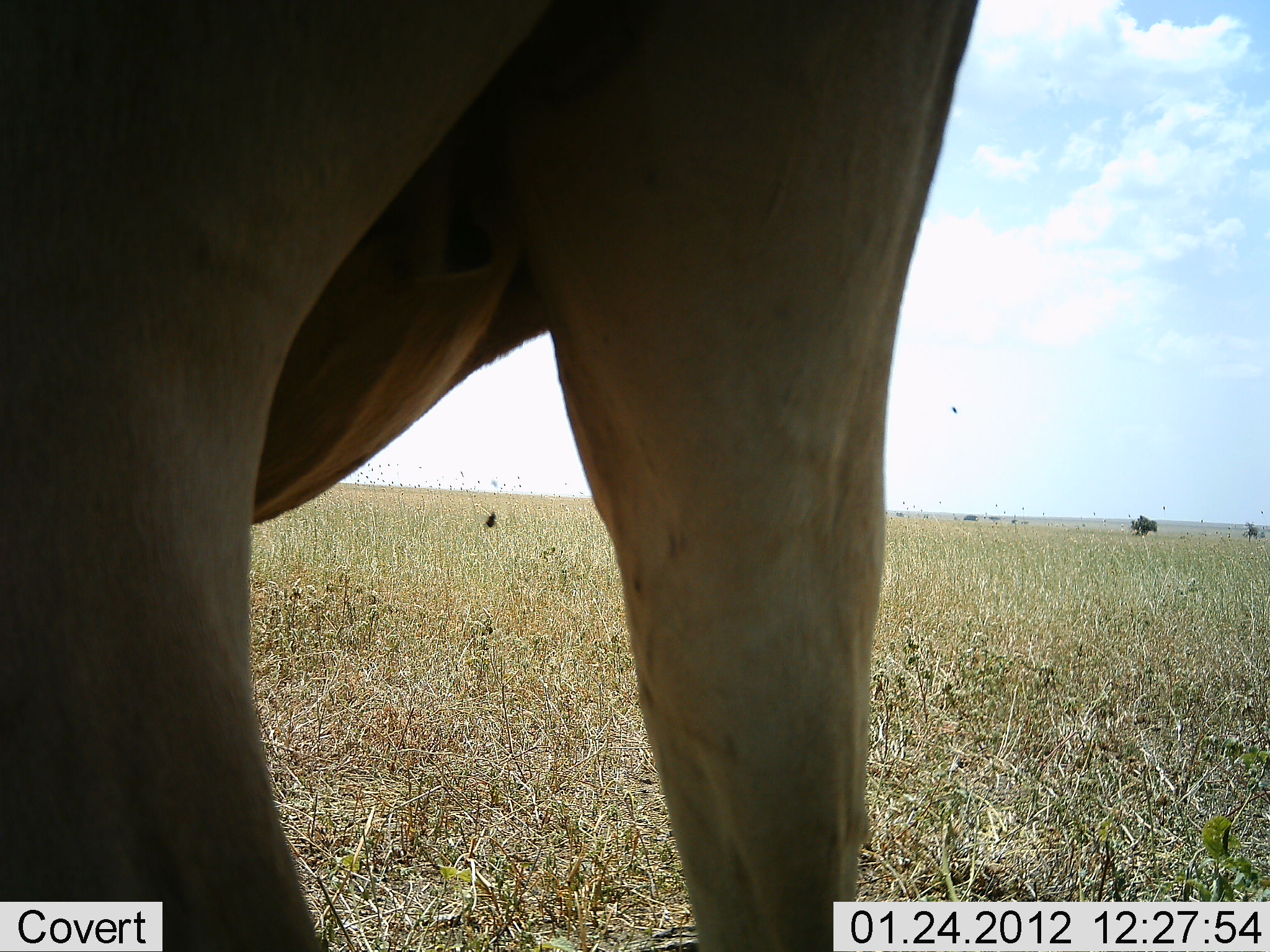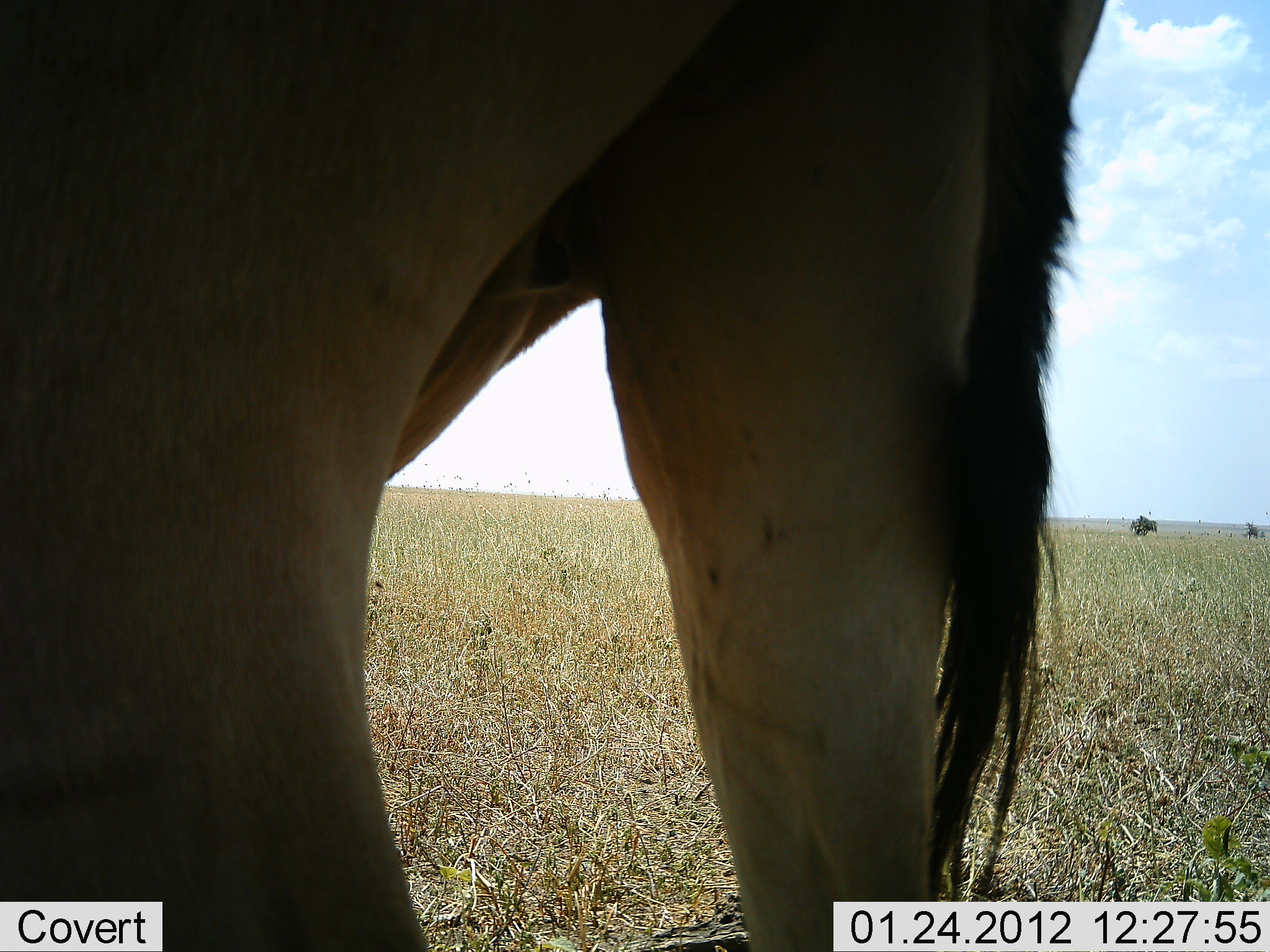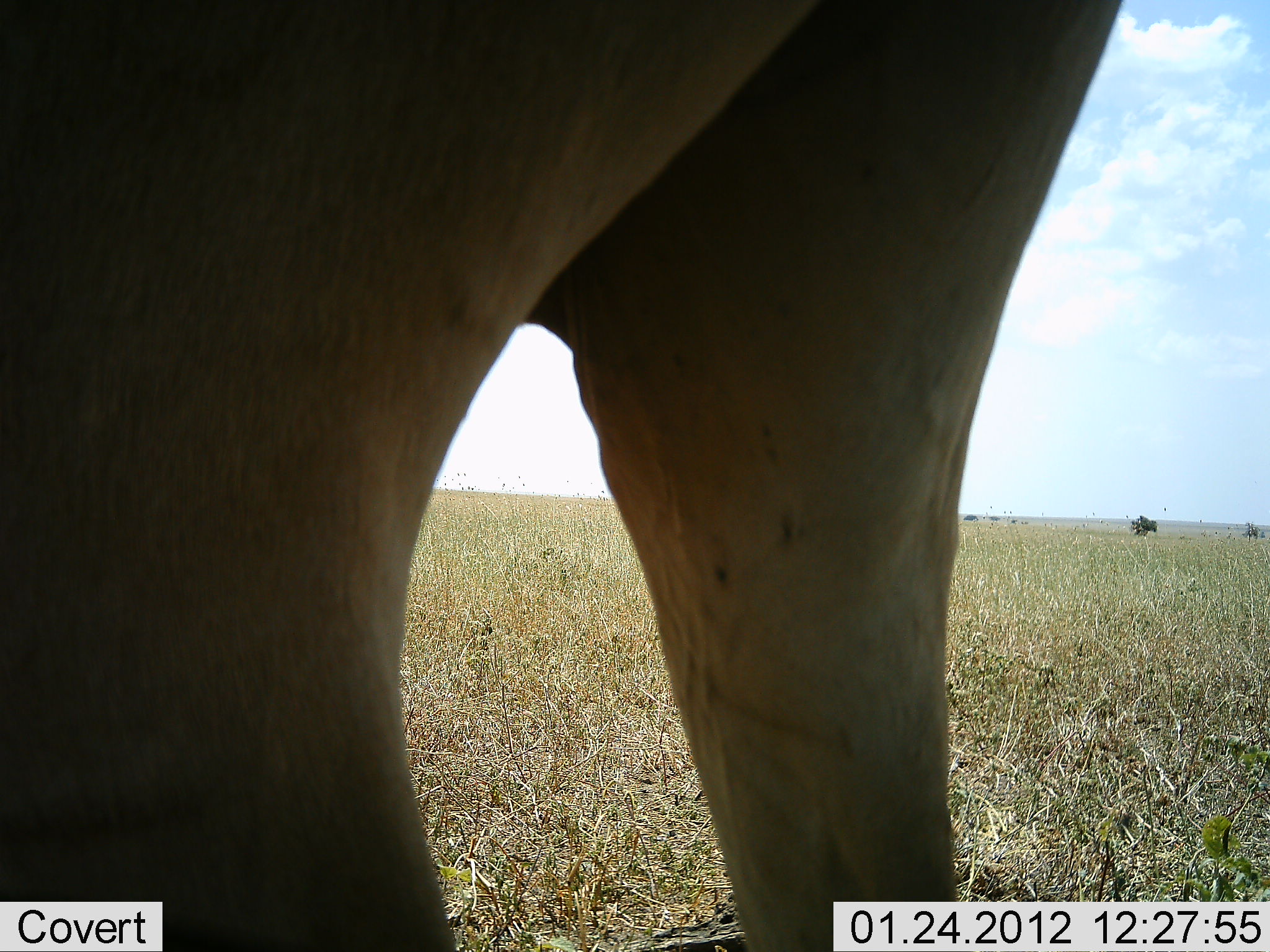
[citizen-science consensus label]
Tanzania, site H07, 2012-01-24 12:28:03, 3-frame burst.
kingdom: Animalia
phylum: Chordata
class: Mammalia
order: Artiodactyla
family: Bovidae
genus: Alcelaphus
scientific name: Alcelaphus buselaphus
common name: hartebeest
Hartebeest (Alcelaphus buselaphus), count 1. Behavior (volunteer vote fractions): standing 83%, resting 0%, moving 0%, interacting 8%. Young present (vote fraction): 0%. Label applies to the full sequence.